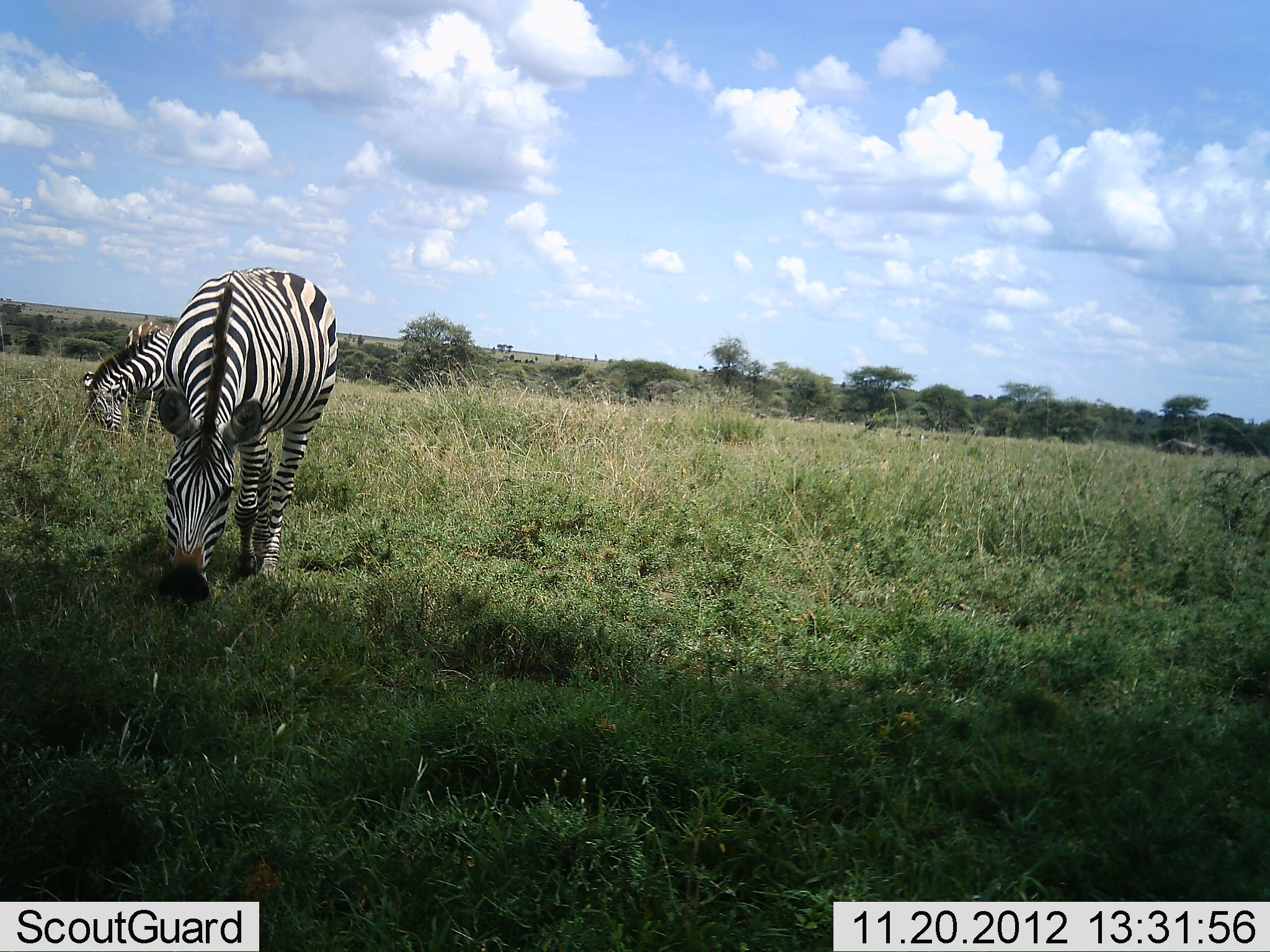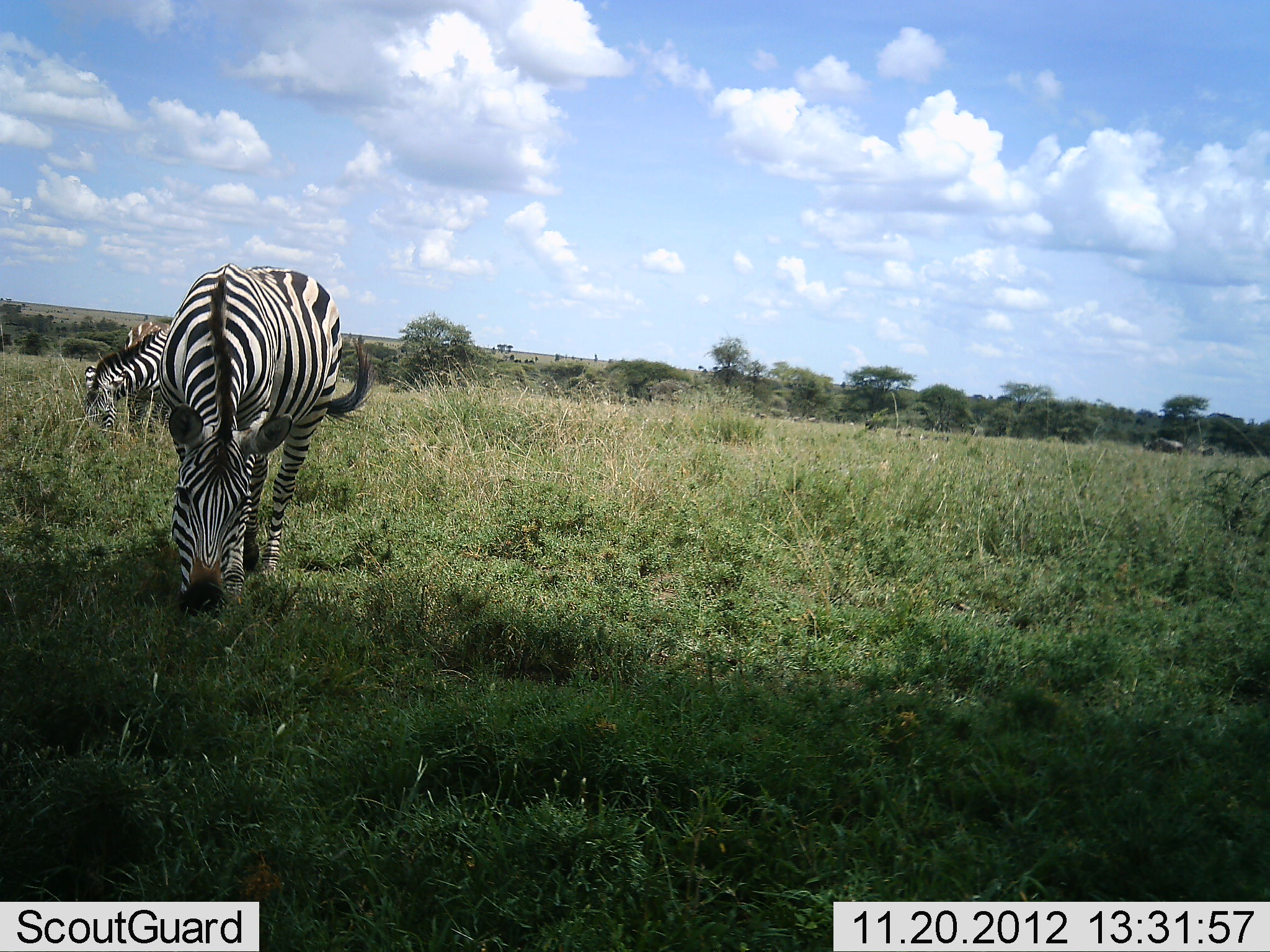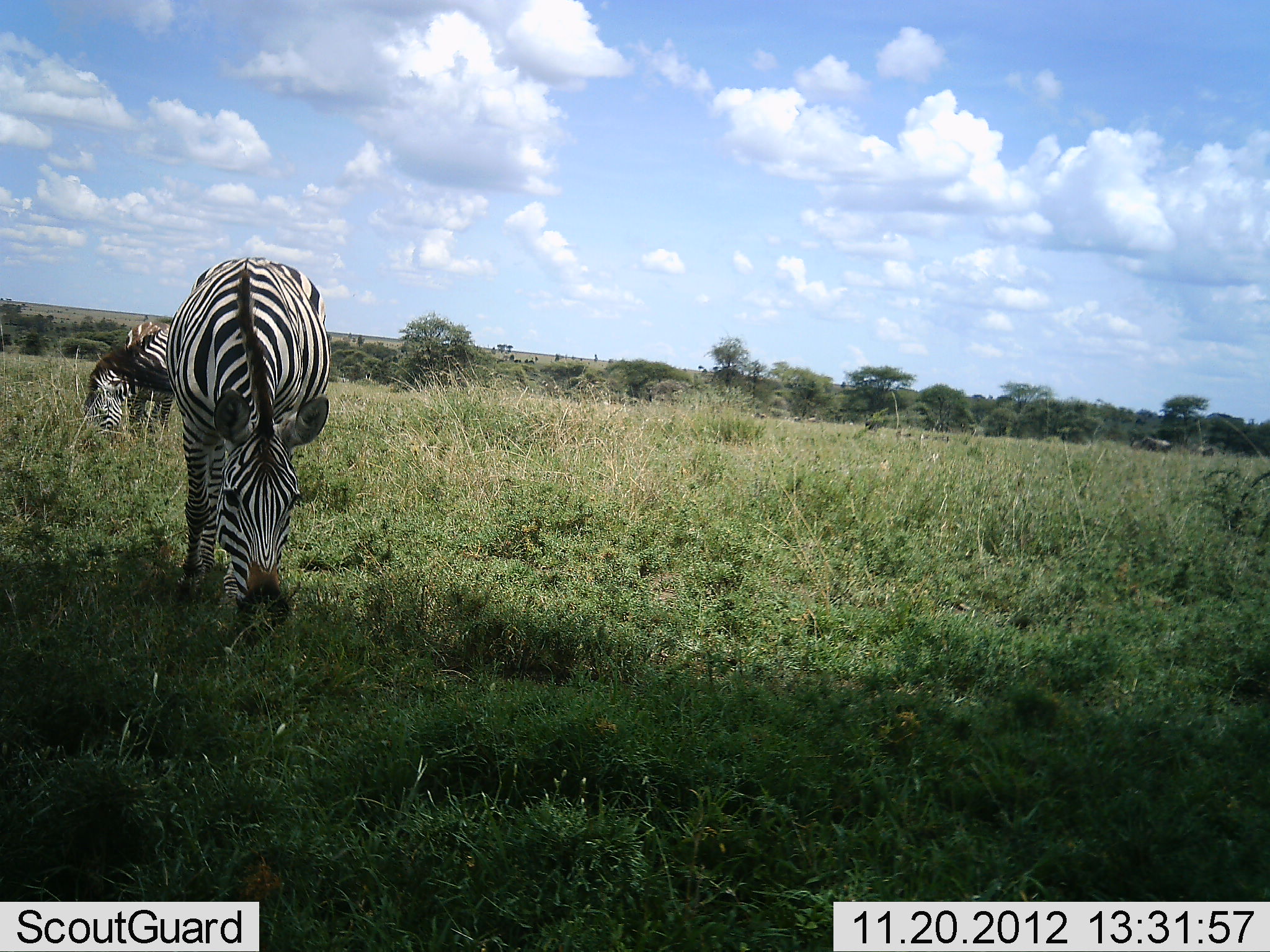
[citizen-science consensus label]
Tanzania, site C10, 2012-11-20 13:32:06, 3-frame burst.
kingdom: Animalia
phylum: Chordata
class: Mammalia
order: Artiodactyla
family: Bovidae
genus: Connochaetes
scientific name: Connochaetes taurinus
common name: blue wildebeest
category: wildebeest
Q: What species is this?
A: Wildebeest (blue wildebeest) (Connochaetes taurinus).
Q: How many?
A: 1.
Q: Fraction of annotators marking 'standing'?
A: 0%.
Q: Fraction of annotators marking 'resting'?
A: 0%.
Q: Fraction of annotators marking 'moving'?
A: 100%.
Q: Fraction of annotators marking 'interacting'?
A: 0%.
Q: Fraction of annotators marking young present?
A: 0%.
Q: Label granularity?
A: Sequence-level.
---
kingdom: Animalia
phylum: Chordata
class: Mammalia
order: Perissodactyla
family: Equidae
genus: Equus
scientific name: Equus quagga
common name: plains zebra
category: zebra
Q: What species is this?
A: Zebra (plains zebra) (Equus quagga).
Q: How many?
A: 2.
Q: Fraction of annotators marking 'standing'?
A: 35%.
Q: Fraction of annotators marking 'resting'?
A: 0%.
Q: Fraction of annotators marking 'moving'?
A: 4%.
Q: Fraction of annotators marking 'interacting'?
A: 4%.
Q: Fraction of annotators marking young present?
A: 0%.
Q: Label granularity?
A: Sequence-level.